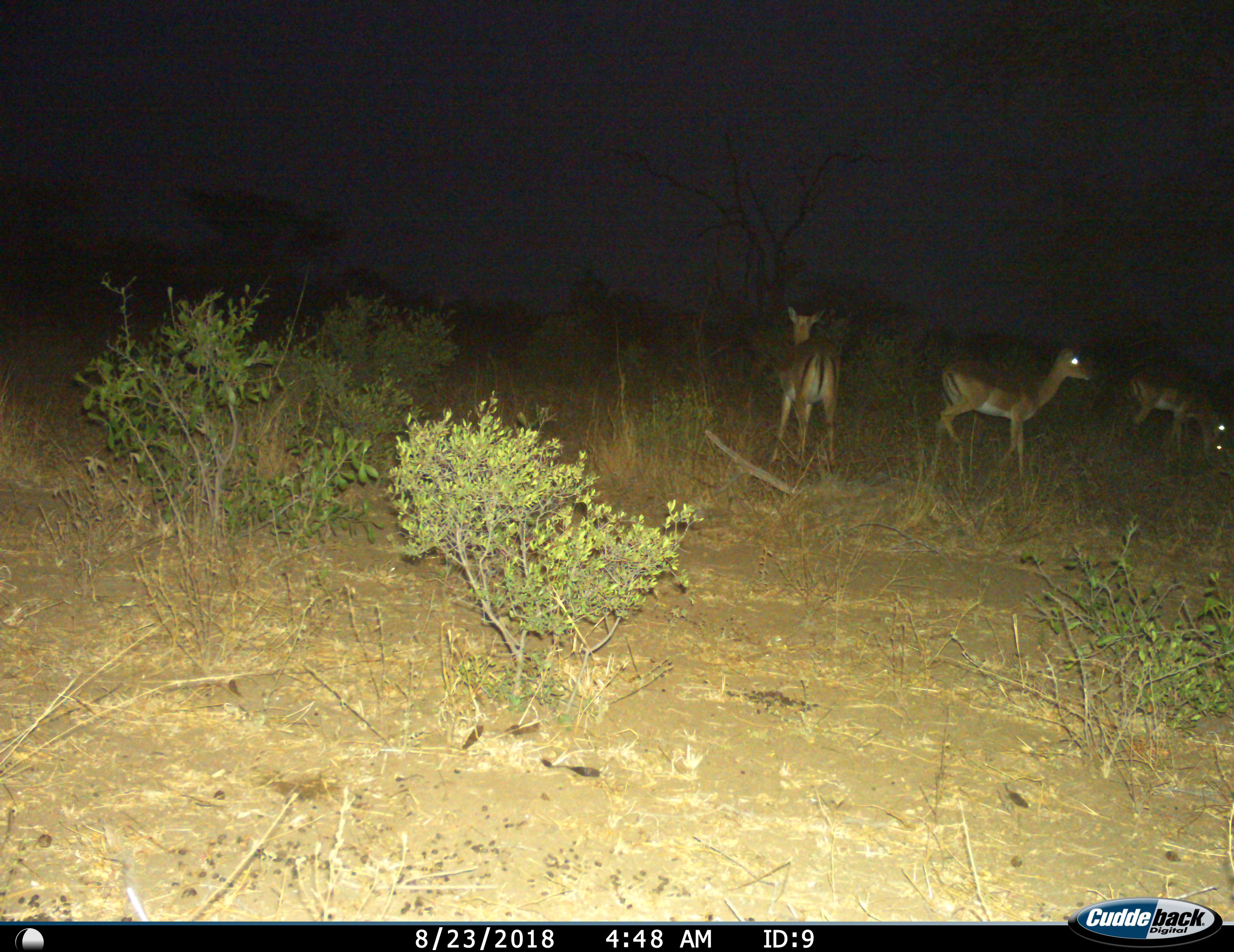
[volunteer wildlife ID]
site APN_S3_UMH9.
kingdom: Animalia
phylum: Chordata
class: Mammalia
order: Artiodactyla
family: Bovidae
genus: Aepyceros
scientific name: Aepyceros melampus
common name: impala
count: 3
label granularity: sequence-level